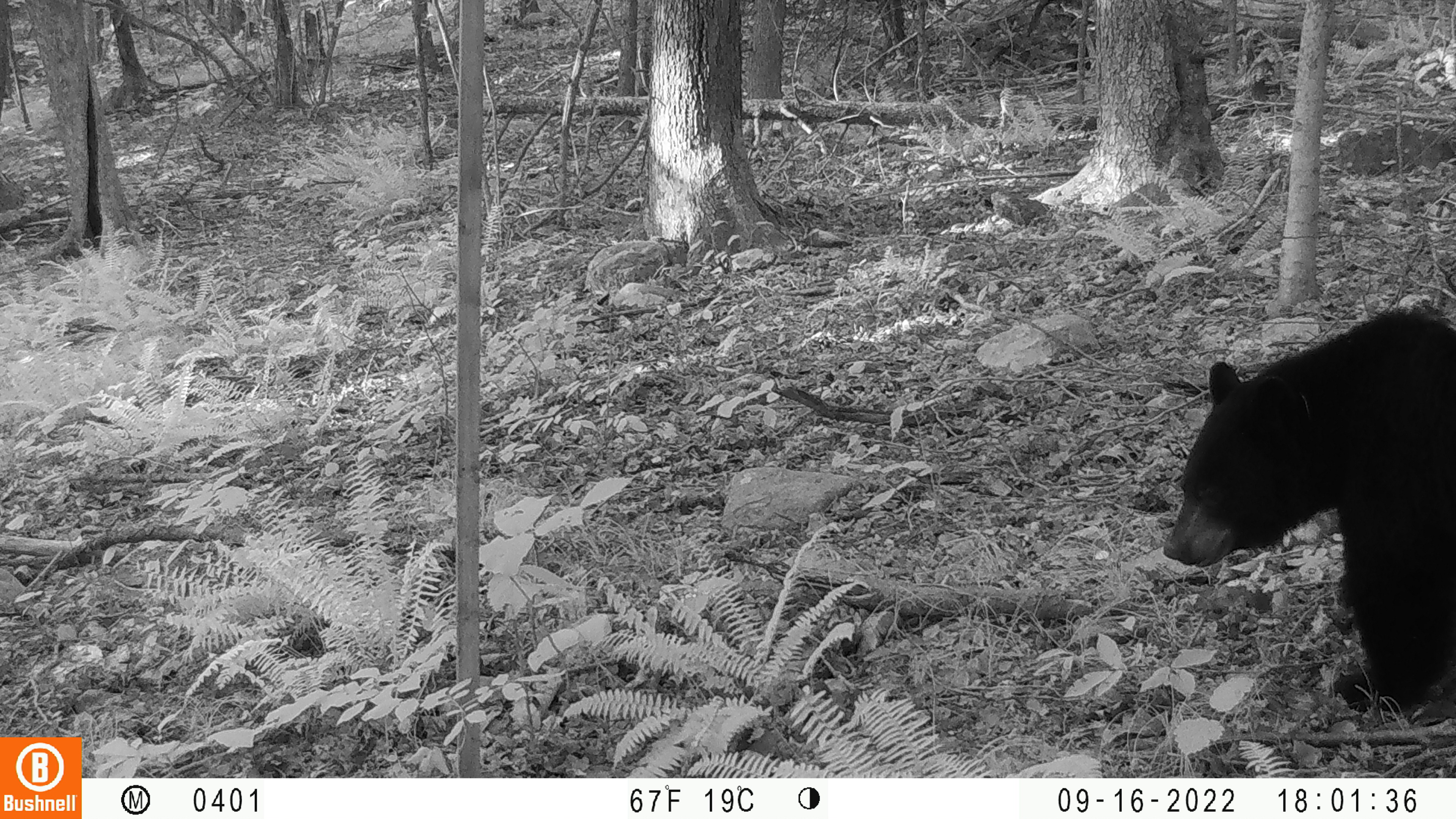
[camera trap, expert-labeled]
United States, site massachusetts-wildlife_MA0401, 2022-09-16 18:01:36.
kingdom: Animalia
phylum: Chordata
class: Mammalia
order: Carnivora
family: Ursidae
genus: Ursus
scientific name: Ursus americanus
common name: black bear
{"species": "black bear (Ursus americanus)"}